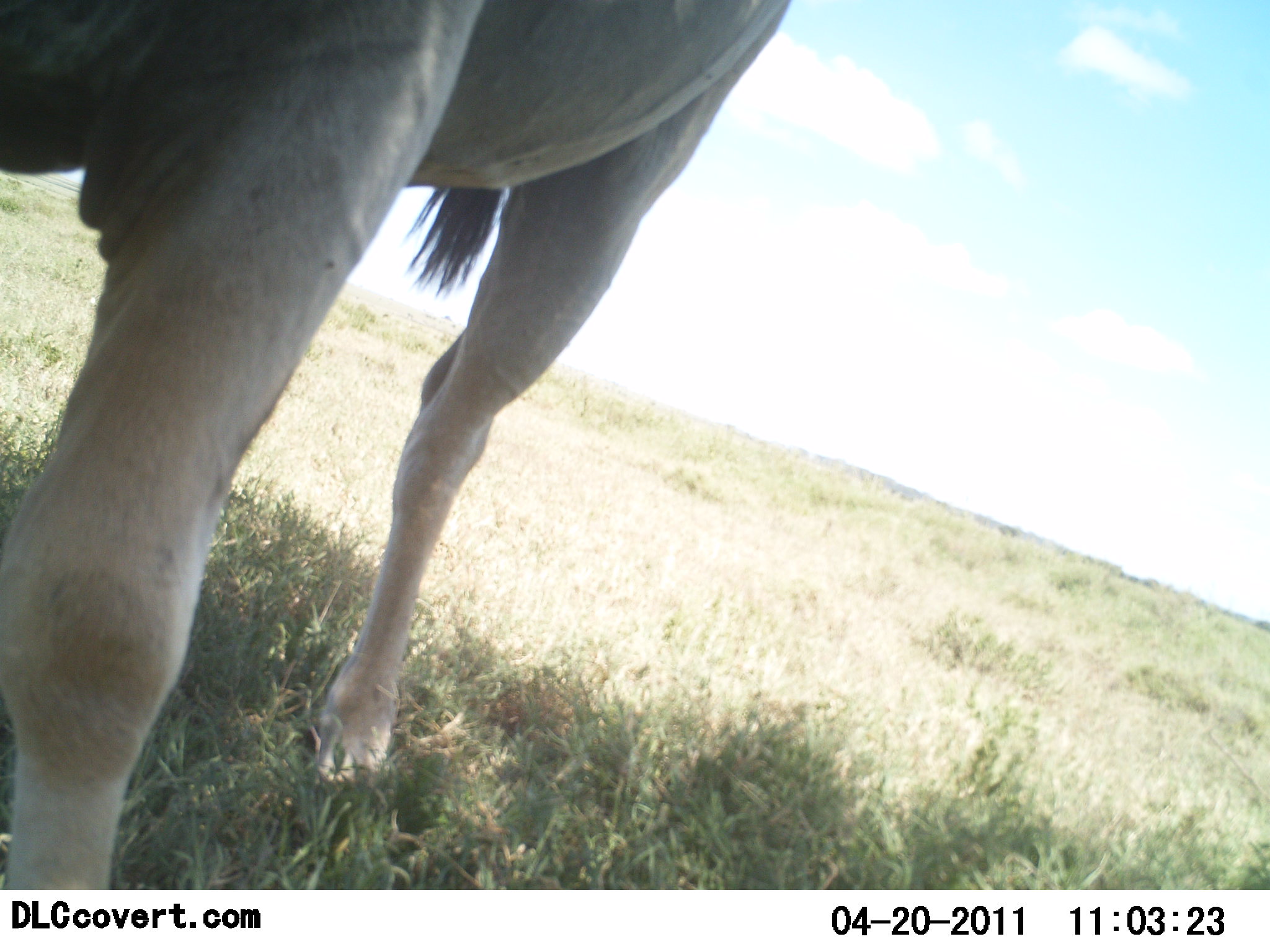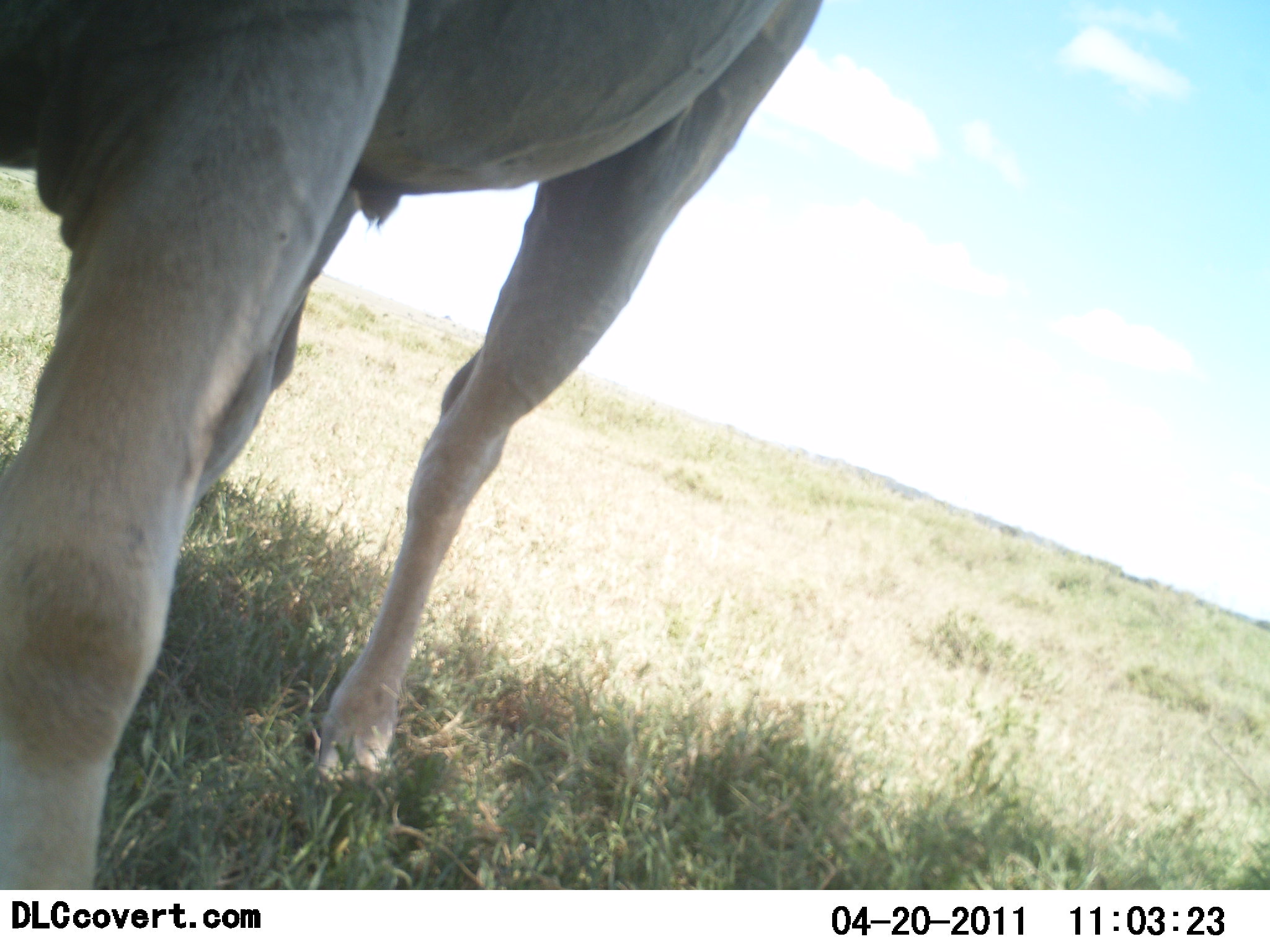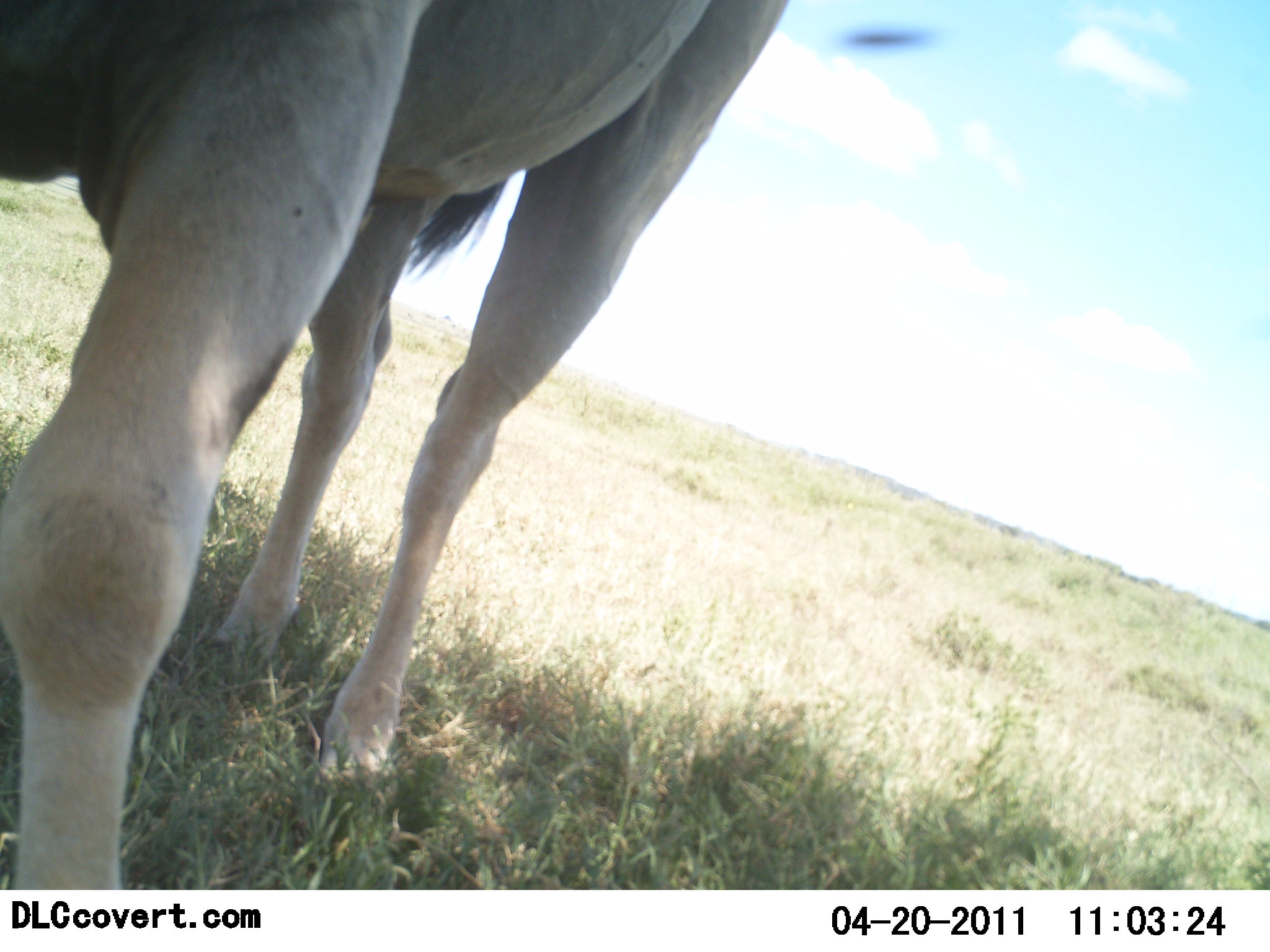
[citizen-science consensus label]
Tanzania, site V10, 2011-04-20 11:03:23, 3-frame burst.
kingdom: Animalia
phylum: Chordata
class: Mammalia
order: Artiodactyla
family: Bovidae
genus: Alcelaphus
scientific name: Alcelaphus buselaphus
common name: hartebeest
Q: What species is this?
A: Hartebeest (Alcelaphus buselaphus).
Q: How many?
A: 1.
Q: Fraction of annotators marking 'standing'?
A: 100%.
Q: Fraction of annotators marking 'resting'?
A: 0%.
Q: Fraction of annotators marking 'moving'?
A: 0%.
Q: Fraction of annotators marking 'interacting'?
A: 0%.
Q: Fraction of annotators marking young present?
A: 0%.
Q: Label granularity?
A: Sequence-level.